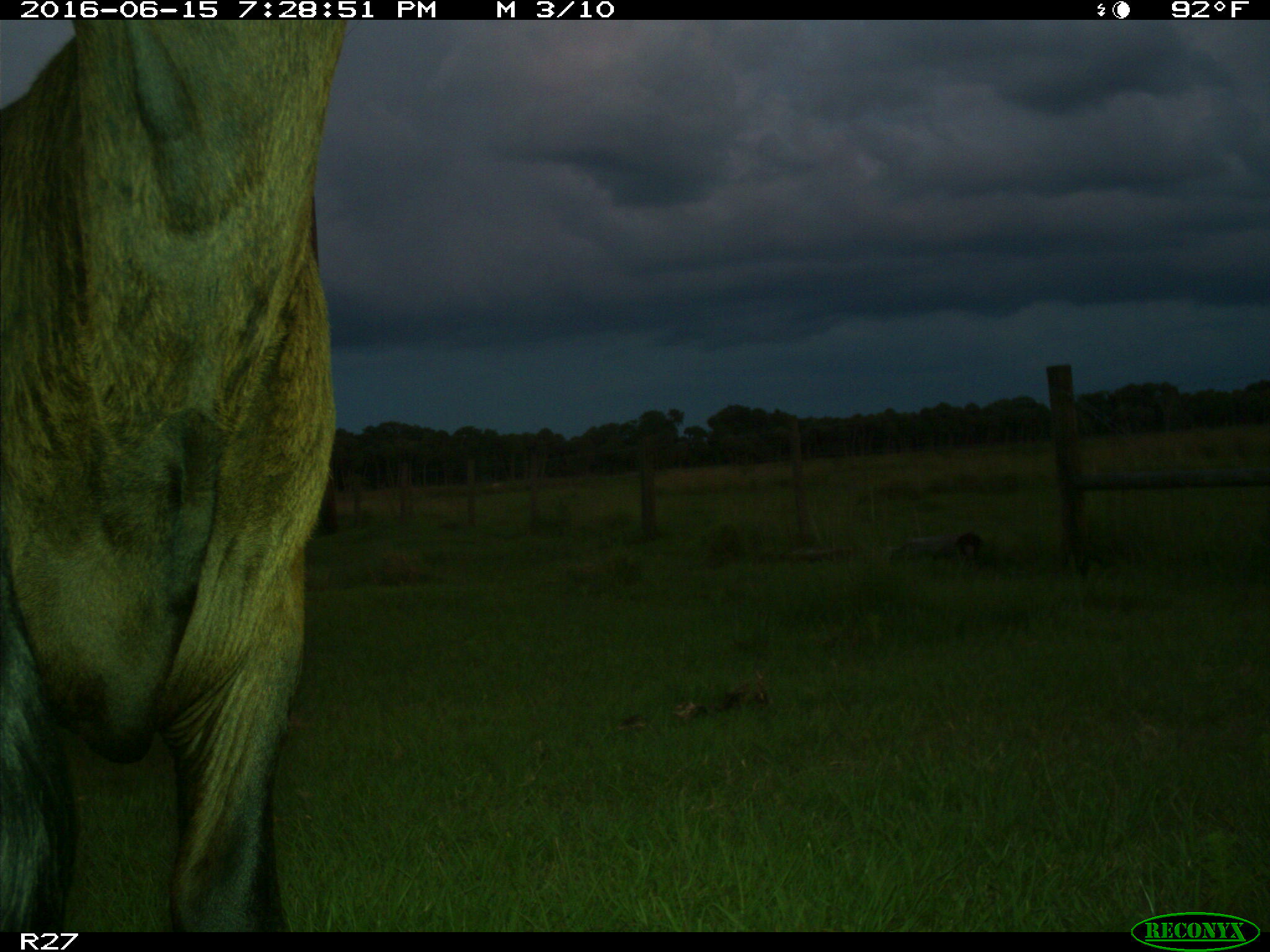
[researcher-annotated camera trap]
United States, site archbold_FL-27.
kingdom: Animalia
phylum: Chordata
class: Mammalia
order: Artiodactyla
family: Bovidae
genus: Bos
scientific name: Bos taurus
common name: domestic cow